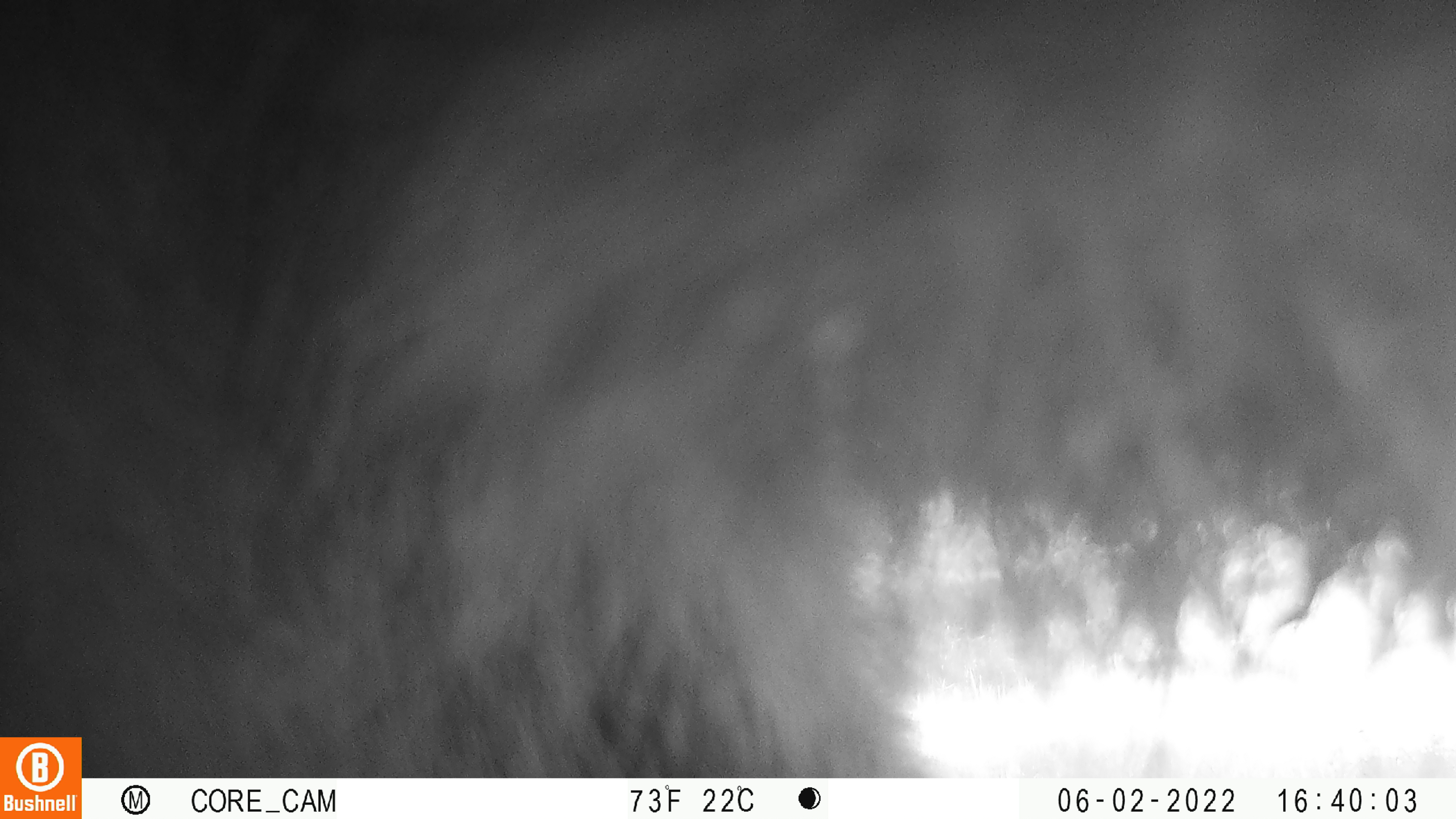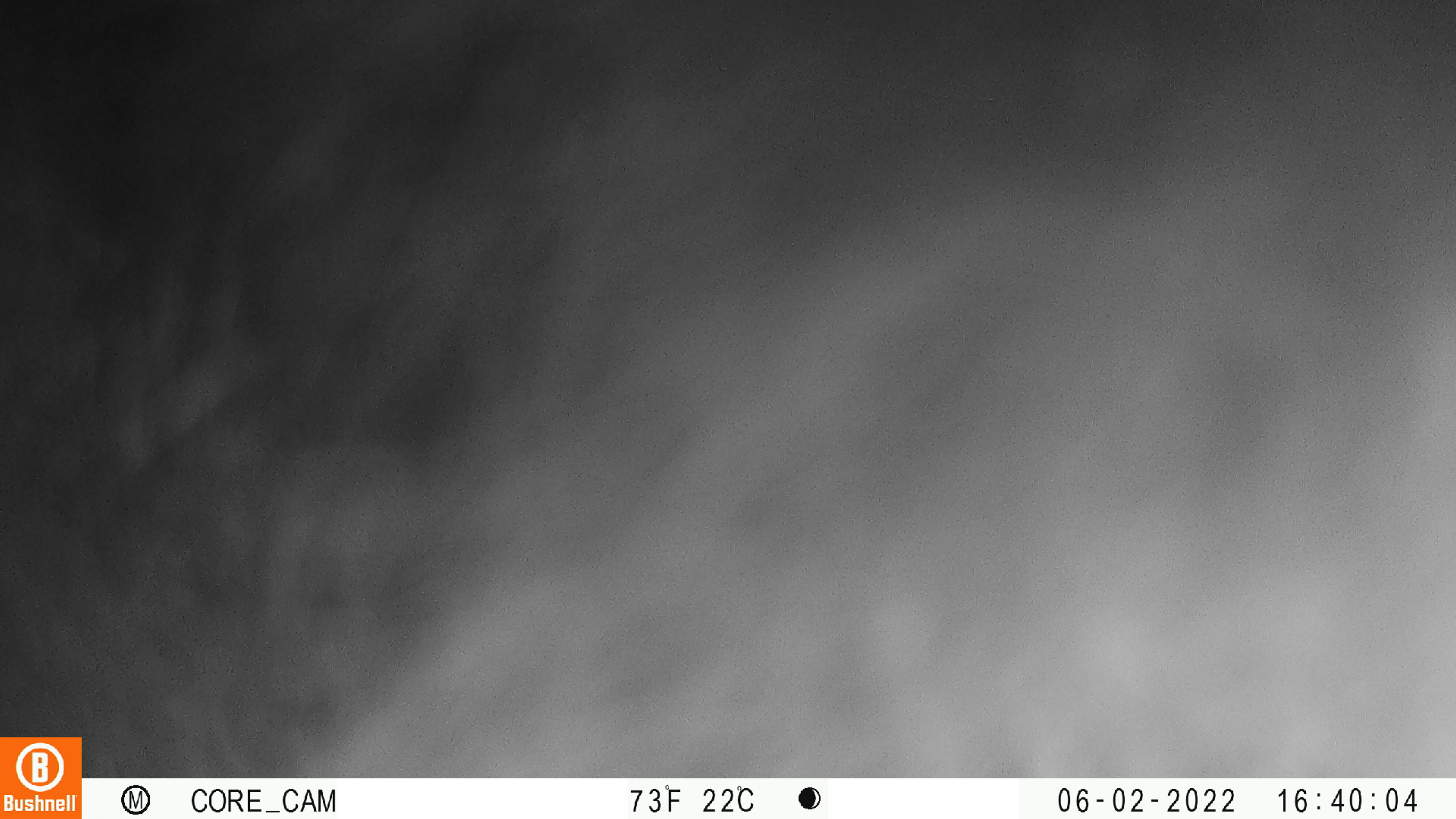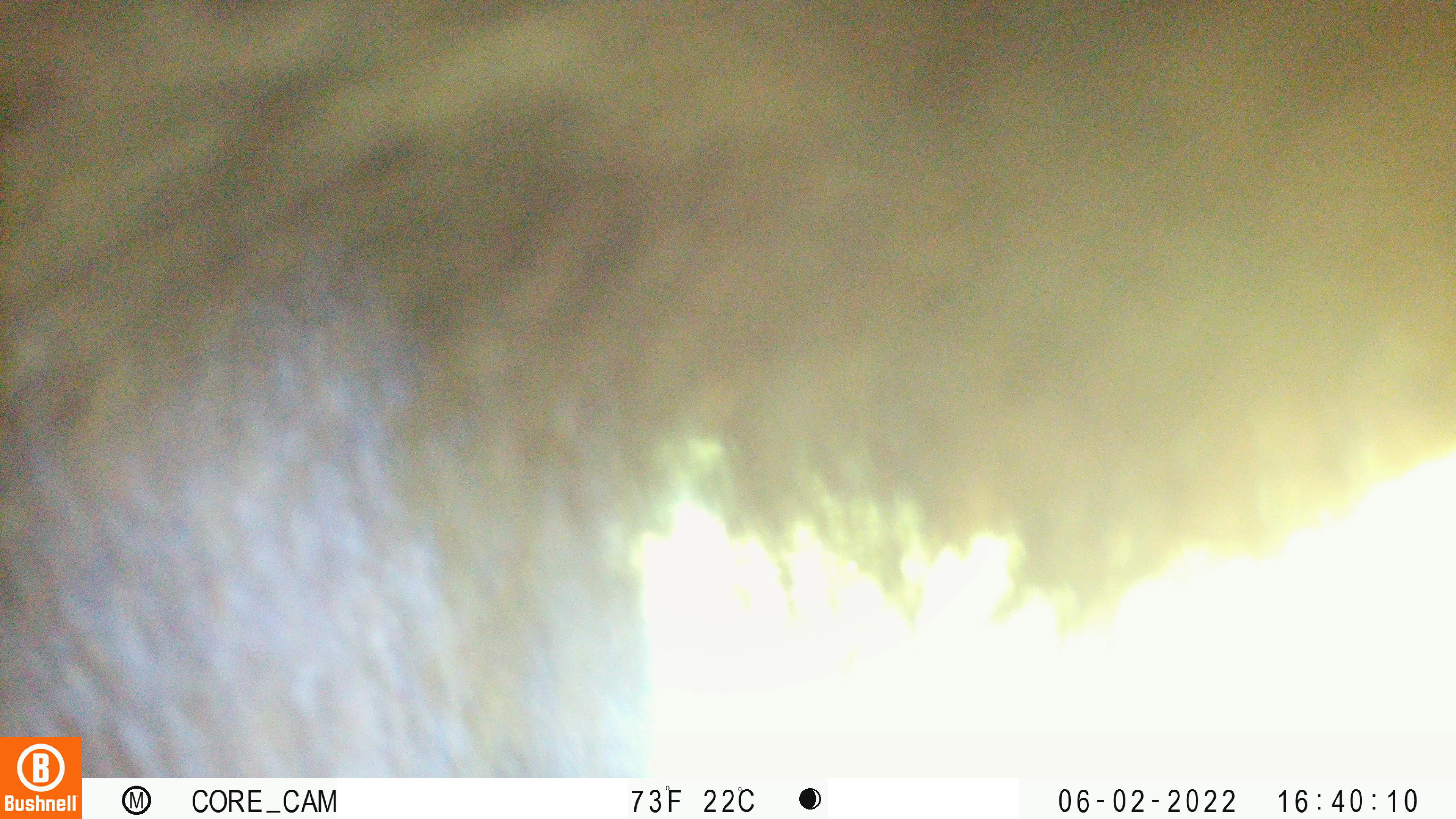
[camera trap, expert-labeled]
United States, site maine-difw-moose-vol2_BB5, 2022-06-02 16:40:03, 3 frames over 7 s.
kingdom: Animalia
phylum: Chordata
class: Mammalia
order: Carnivora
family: Ursidae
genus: Ursus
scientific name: Ursus americanus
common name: black bear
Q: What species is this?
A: Black bear (Ursus americanus).